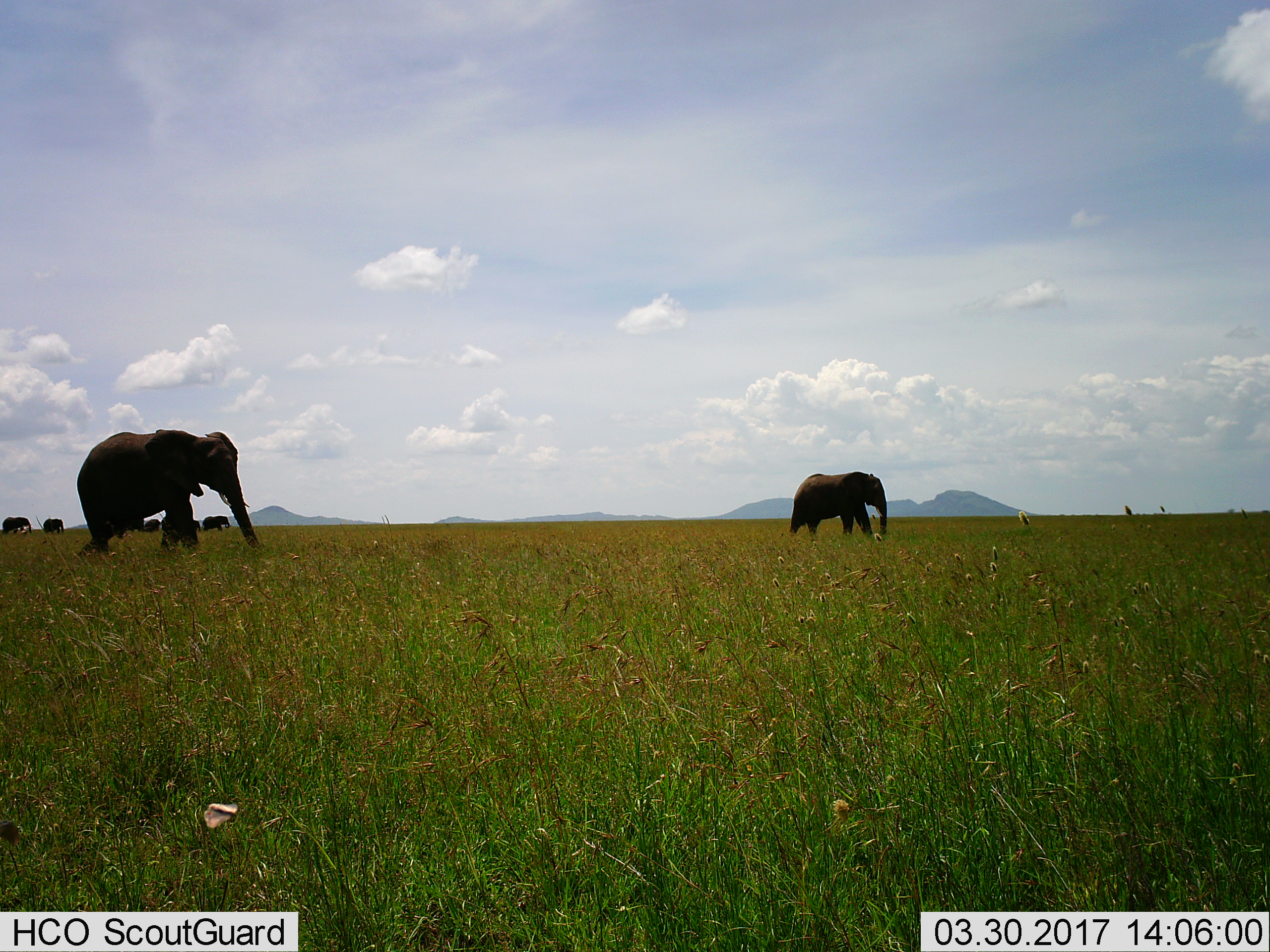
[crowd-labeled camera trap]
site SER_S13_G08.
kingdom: Animalia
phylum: Chordata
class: Mammalia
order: Proboscidea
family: Elephantidae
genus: Loxodonta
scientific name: Loxodonta africana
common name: african bush elephant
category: elephant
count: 8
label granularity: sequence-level